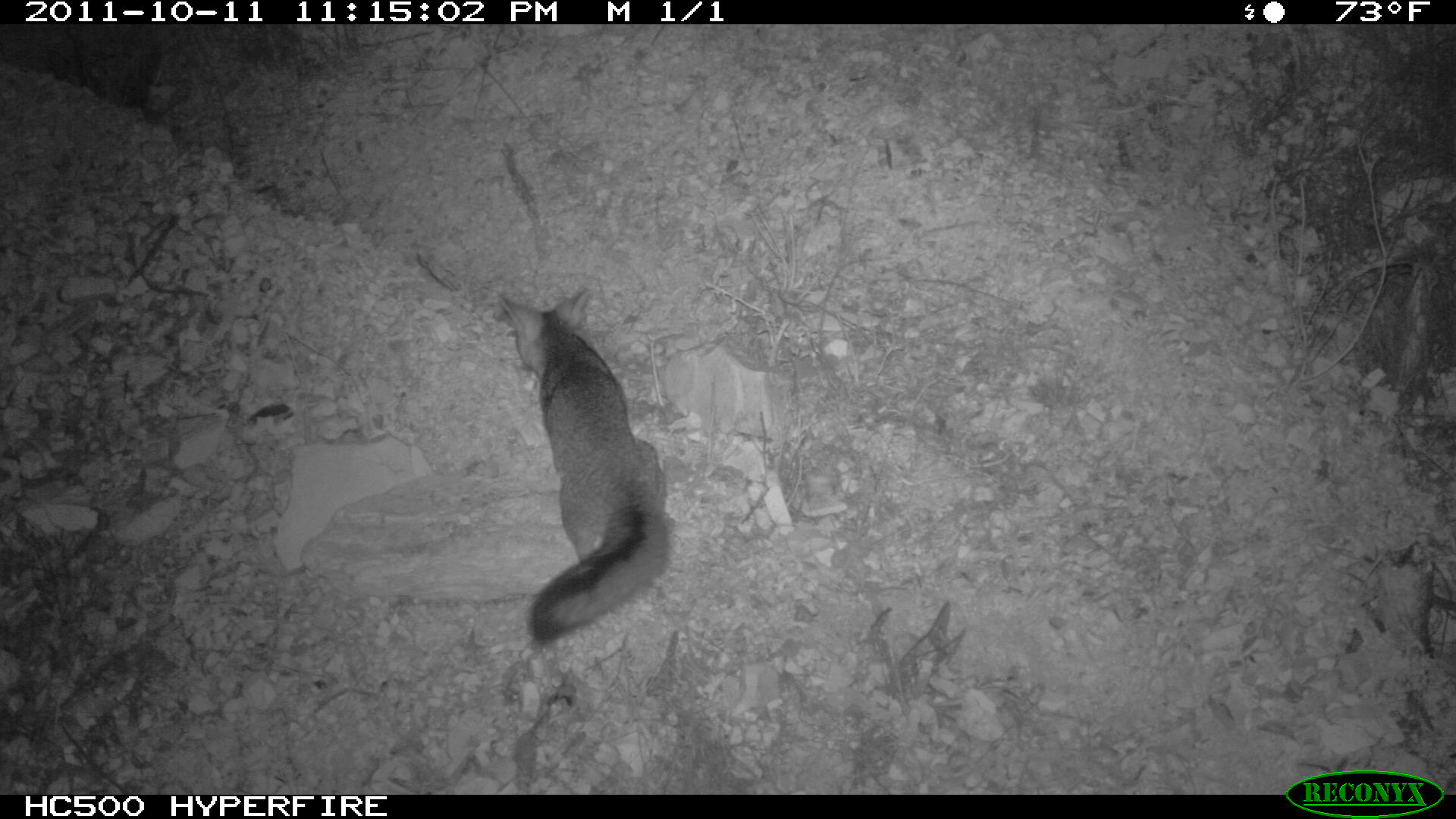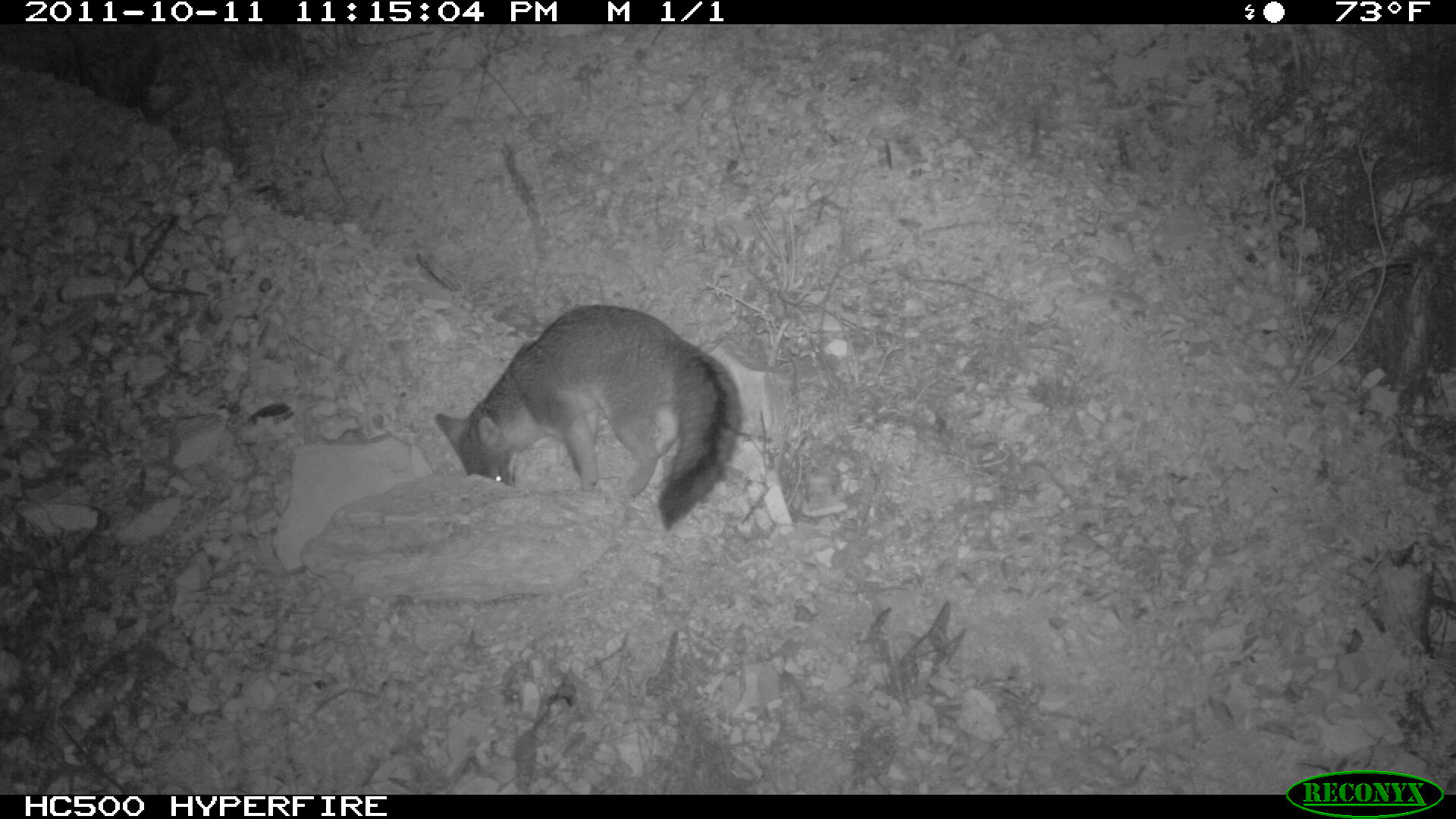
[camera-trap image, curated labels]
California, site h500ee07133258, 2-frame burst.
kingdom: Animalia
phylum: Chordata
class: Mammalia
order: Carnivora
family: Canidae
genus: Urocyon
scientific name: Urocyon littoralis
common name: island fox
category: fox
Fox (island fox) (Urocyon littoralis).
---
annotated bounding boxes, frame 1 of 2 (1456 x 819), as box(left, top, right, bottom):
fox: box(498, 284, 673, 643)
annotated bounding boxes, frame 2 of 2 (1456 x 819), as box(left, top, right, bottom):
fox: box(431, 303, 743, 531)